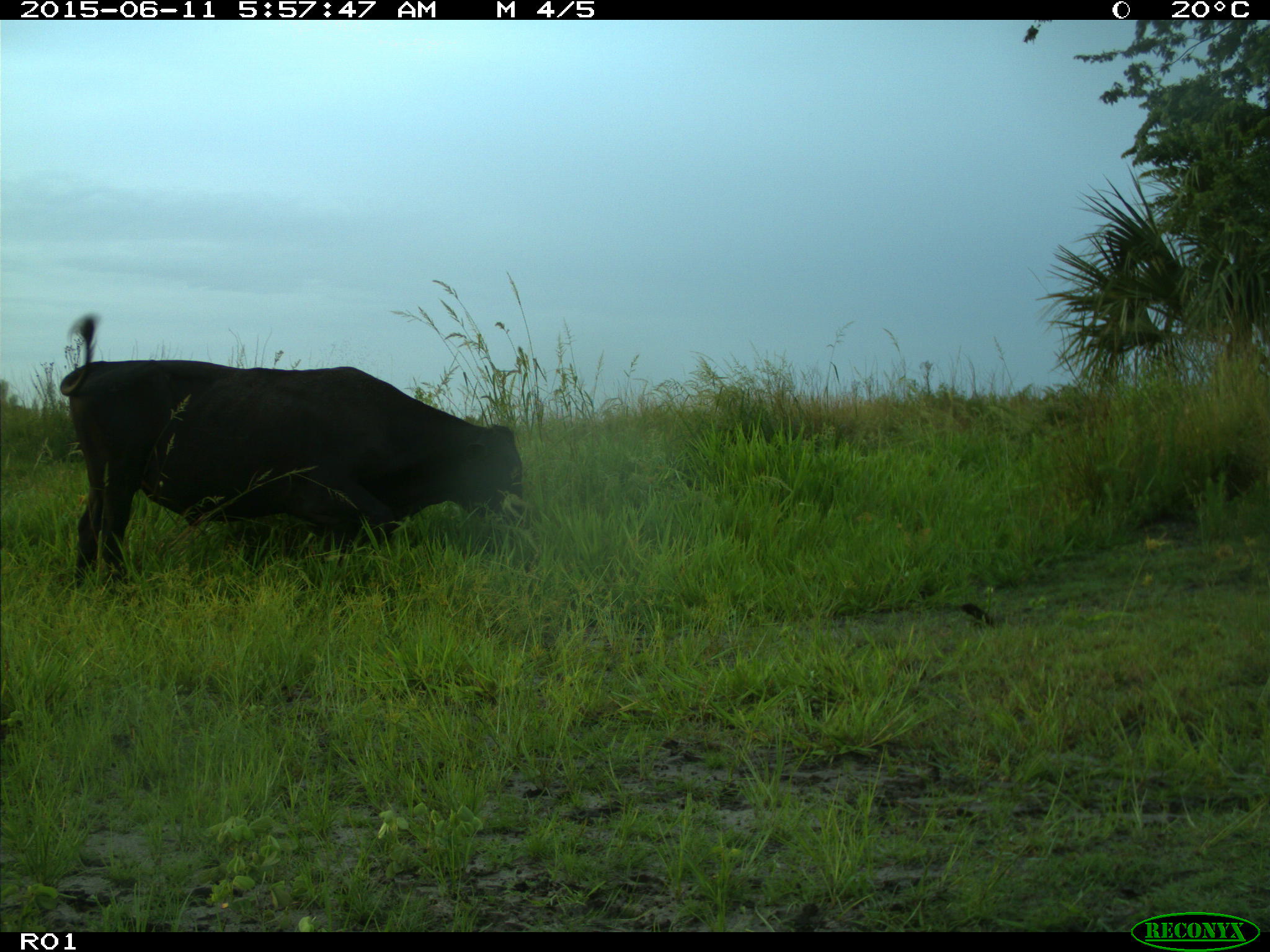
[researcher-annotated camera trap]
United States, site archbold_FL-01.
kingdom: Animalia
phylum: Chordata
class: Mammalia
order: Artiodactyla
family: Bovidae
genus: Bos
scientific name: Bos taurus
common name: domestic cow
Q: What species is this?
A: Bos taurus (domestic cow).